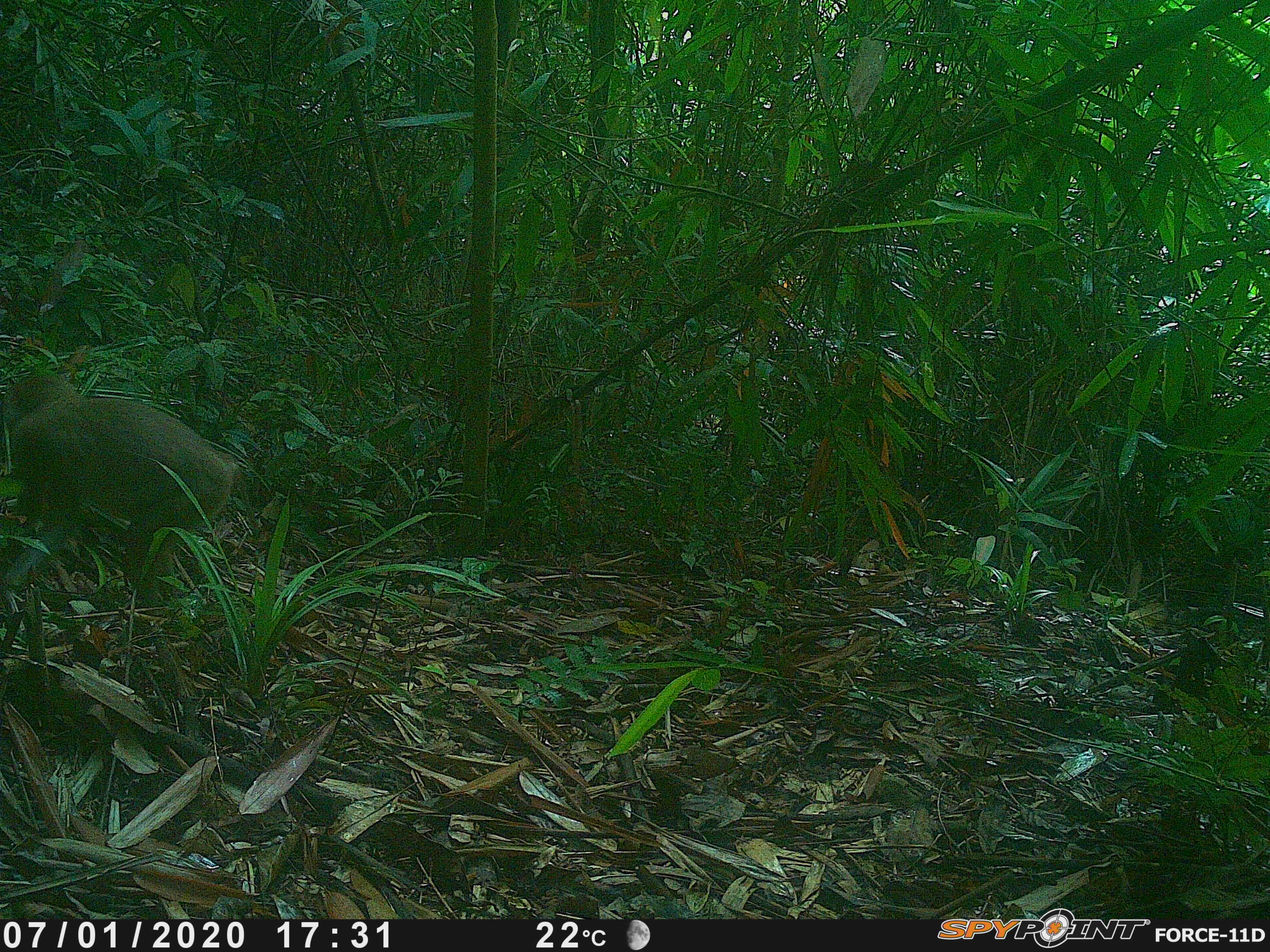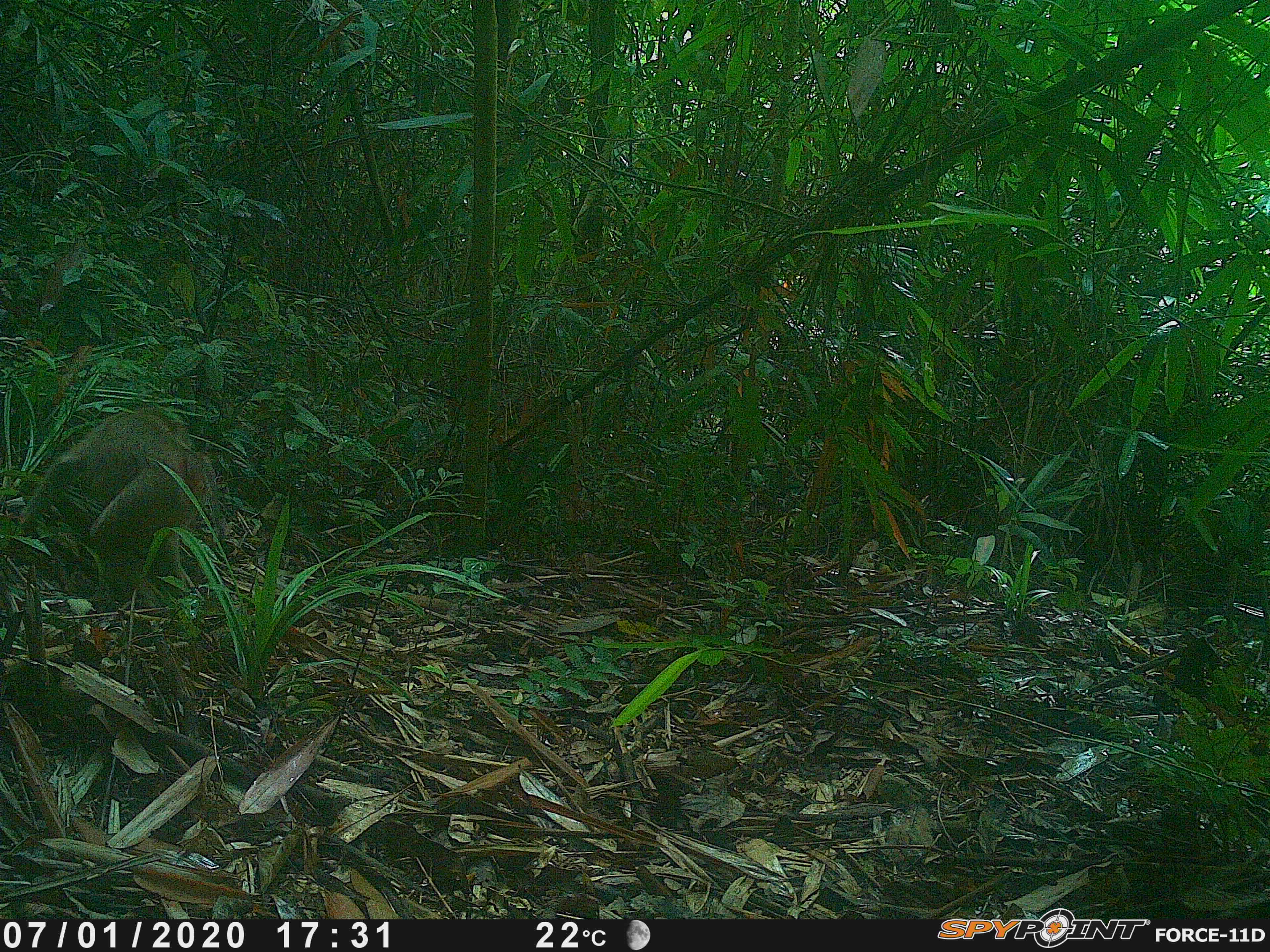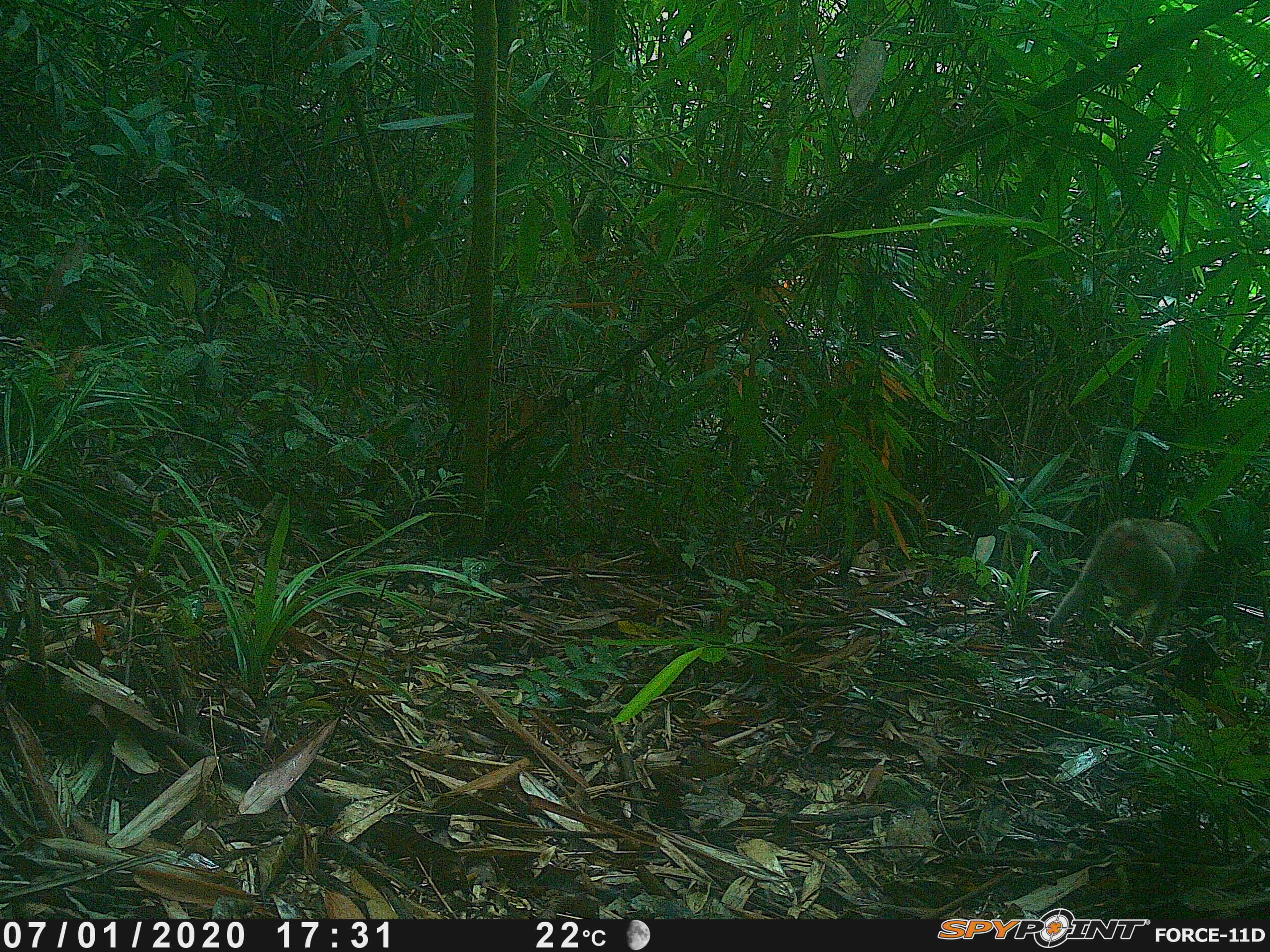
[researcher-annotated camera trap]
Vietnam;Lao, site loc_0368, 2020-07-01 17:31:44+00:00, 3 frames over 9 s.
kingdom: Animalia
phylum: Chordata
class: Mammalia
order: Primates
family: Cercopithecidae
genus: Macaca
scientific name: Macaca nemestrina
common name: pig-tailed macaque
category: pig tailed macaque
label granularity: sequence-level